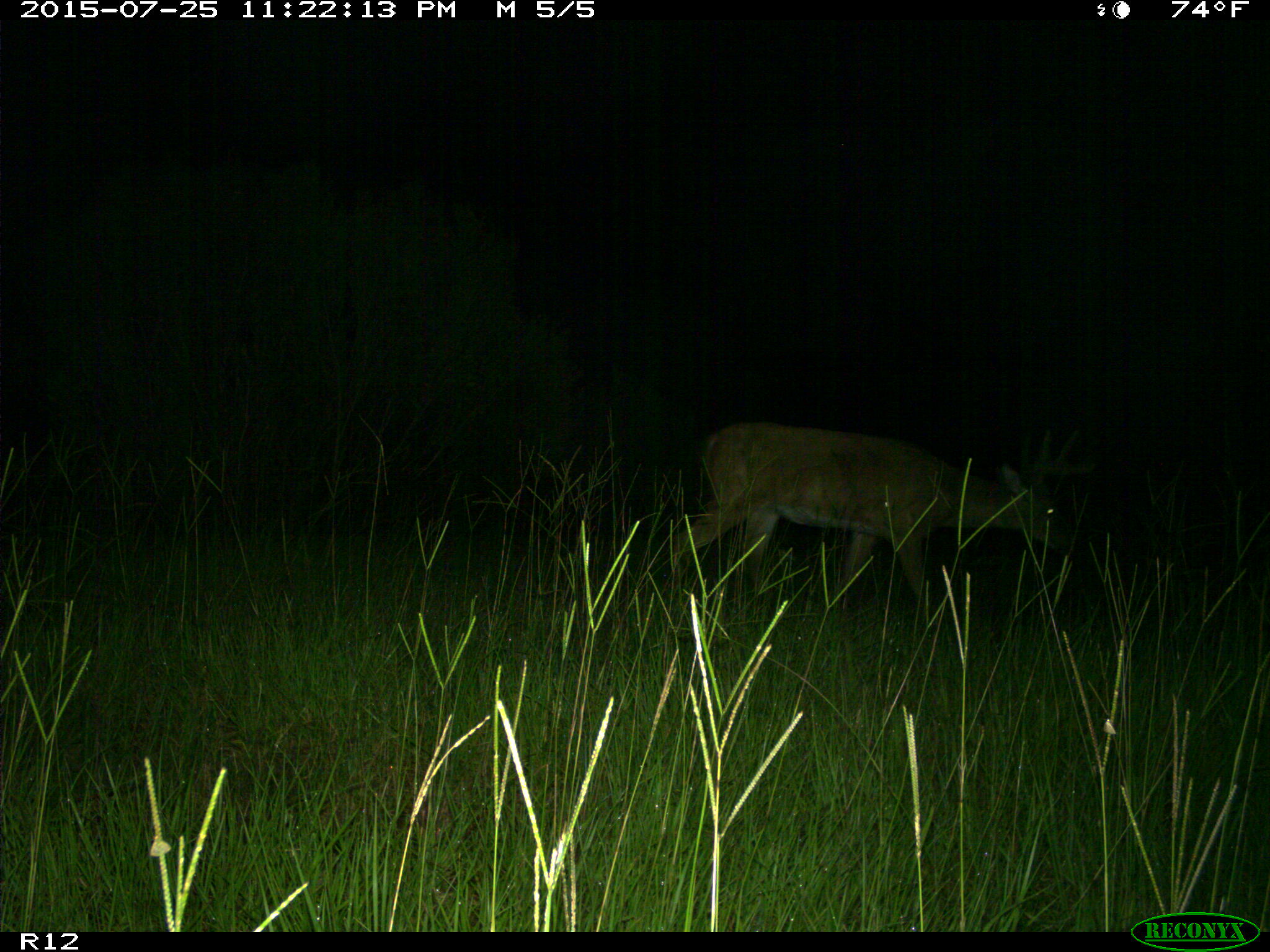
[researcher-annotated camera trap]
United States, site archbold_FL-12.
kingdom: Animalia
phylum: Chordata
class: Mammalia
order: Artiodactyla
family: Cervidae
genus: Odocoileus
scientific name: Odocoileus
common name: deer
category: unidentified deer